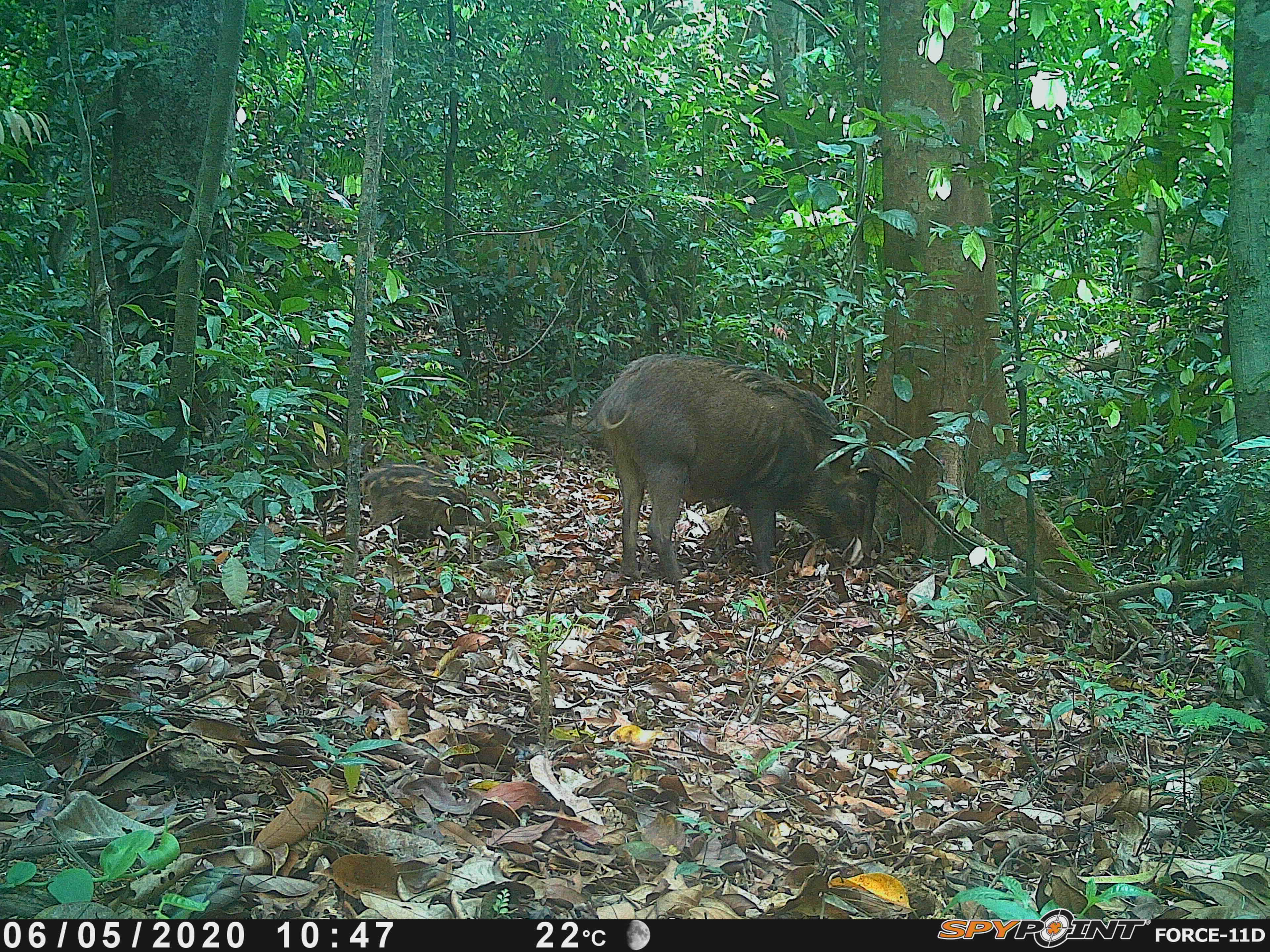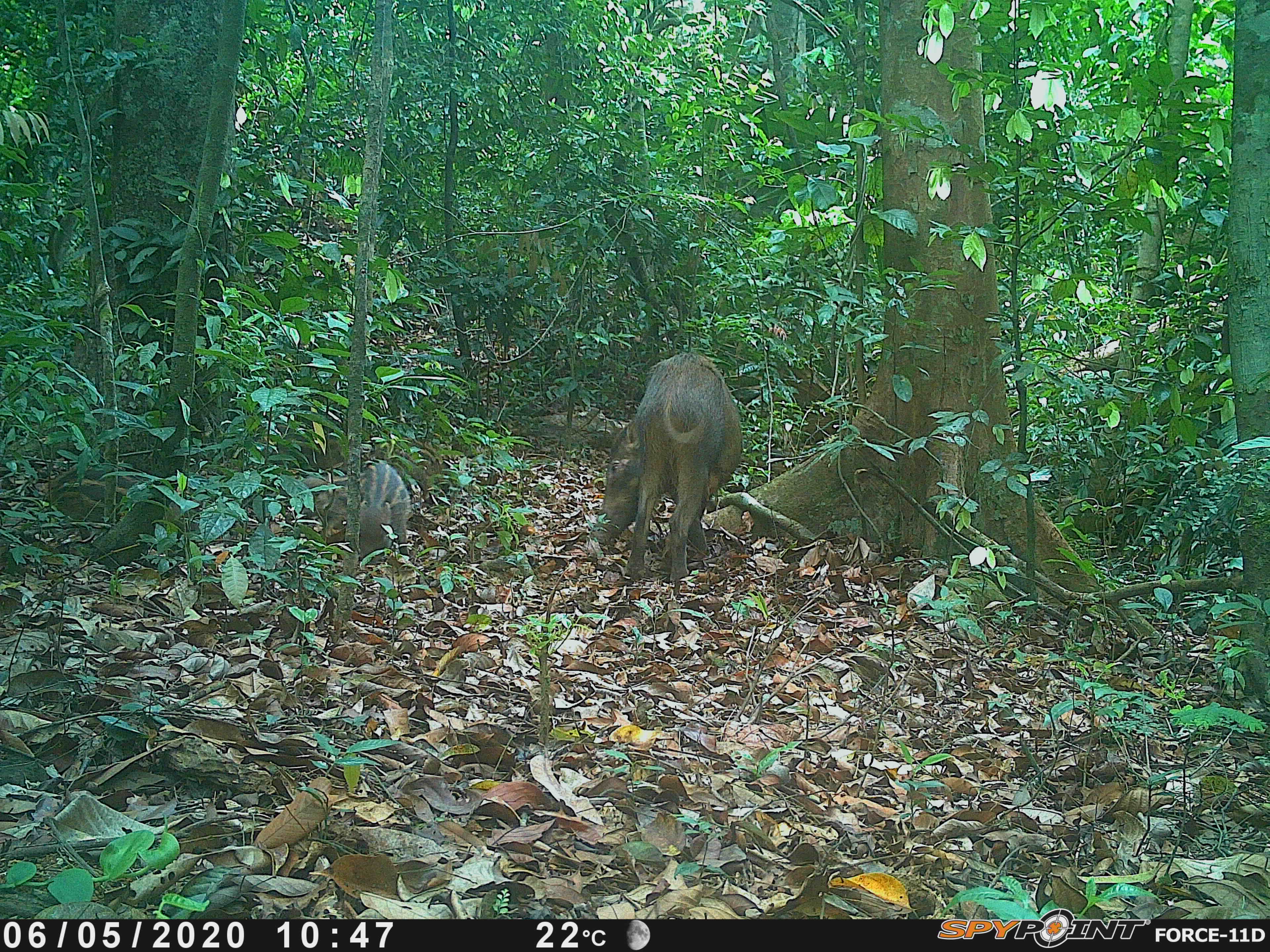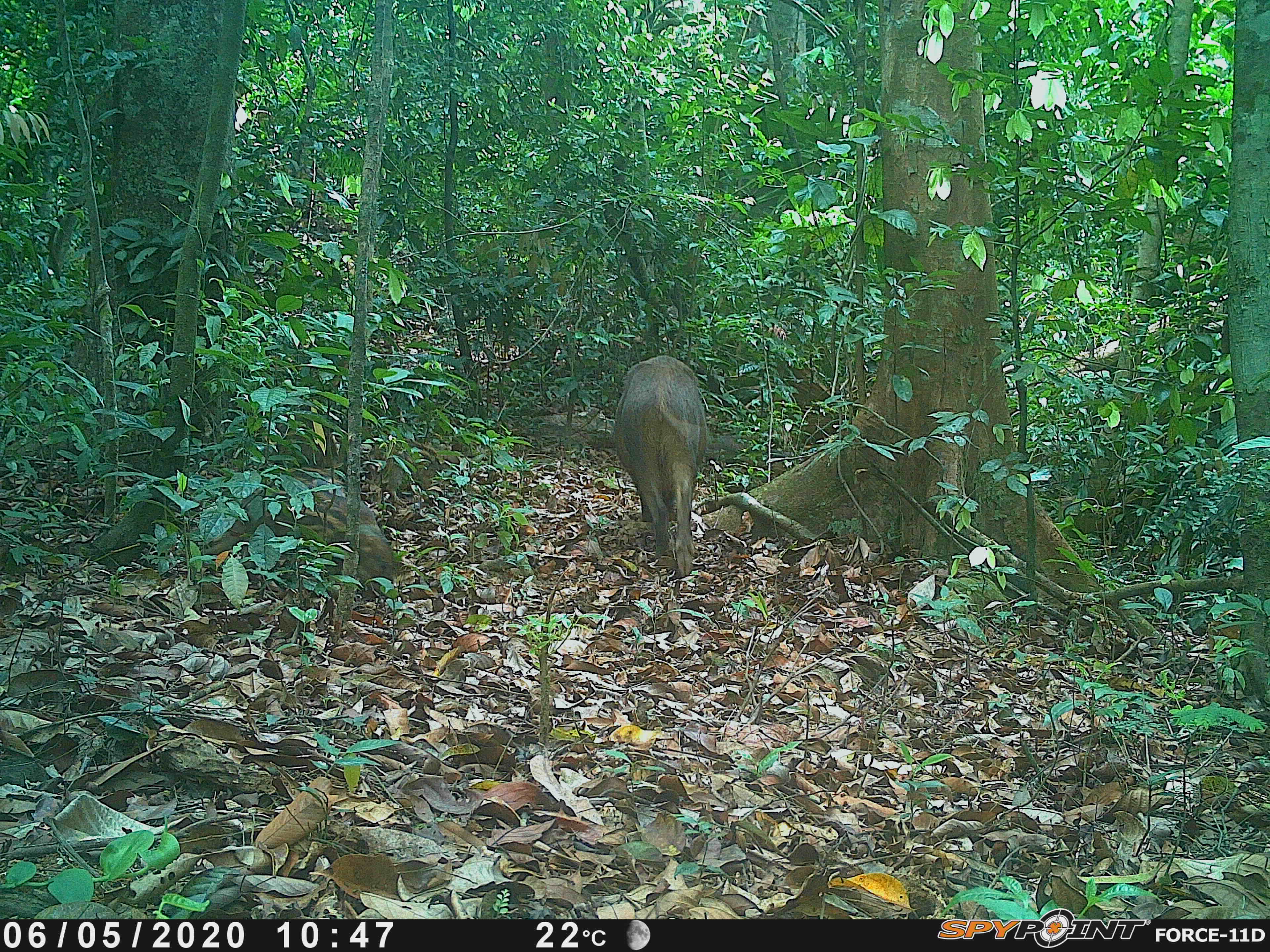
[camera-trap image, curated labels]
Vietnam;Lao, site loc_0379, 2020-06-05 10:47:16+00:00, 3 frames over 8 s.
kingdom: Animalia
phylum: Chordata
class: Mammalia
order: Artiodactyla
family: Suidae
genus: Sus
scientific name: Sus scrofa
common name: eurasian wild pig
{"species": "eurasian wild pig (Sus scrofa)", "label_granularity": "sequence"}